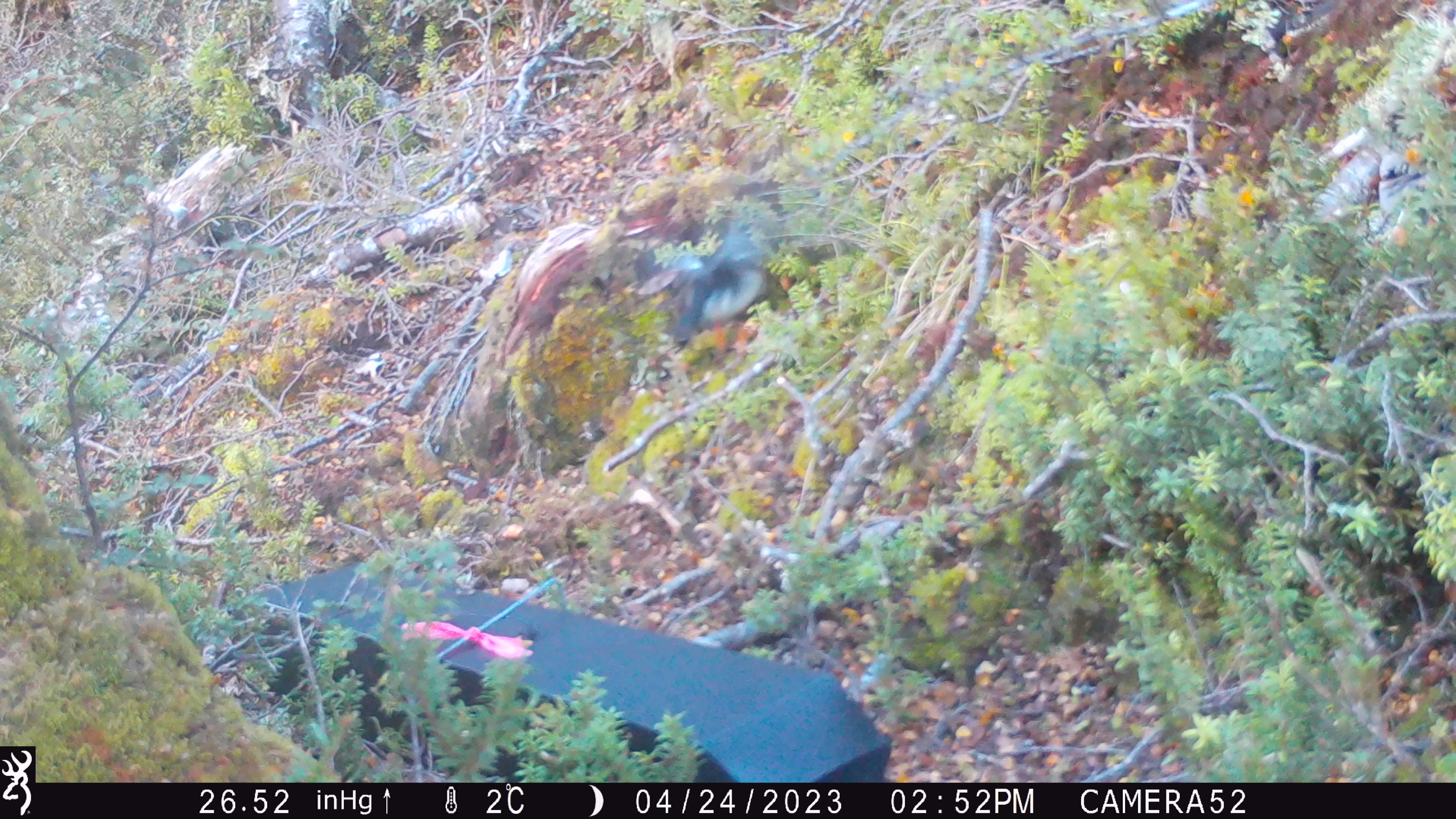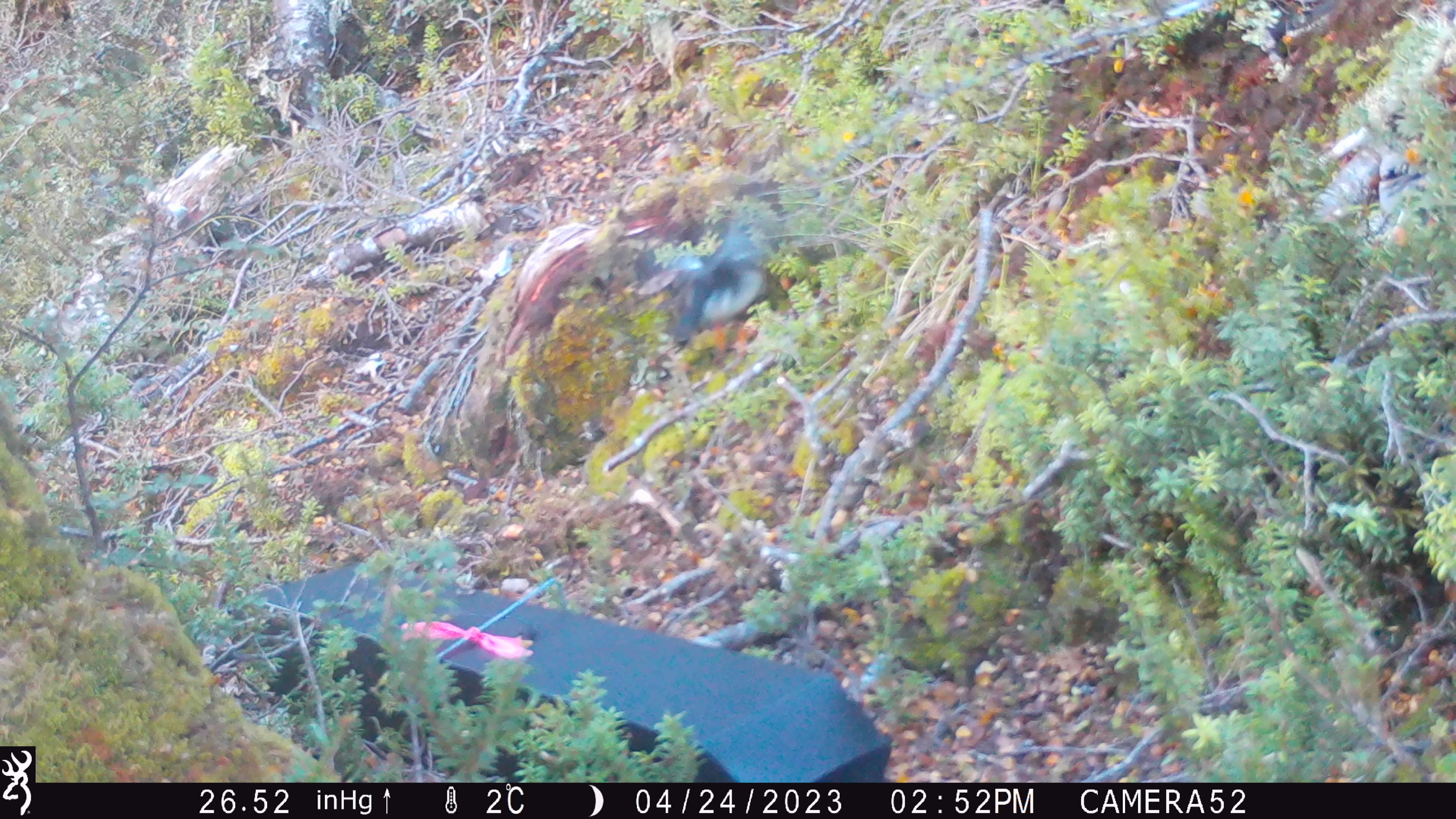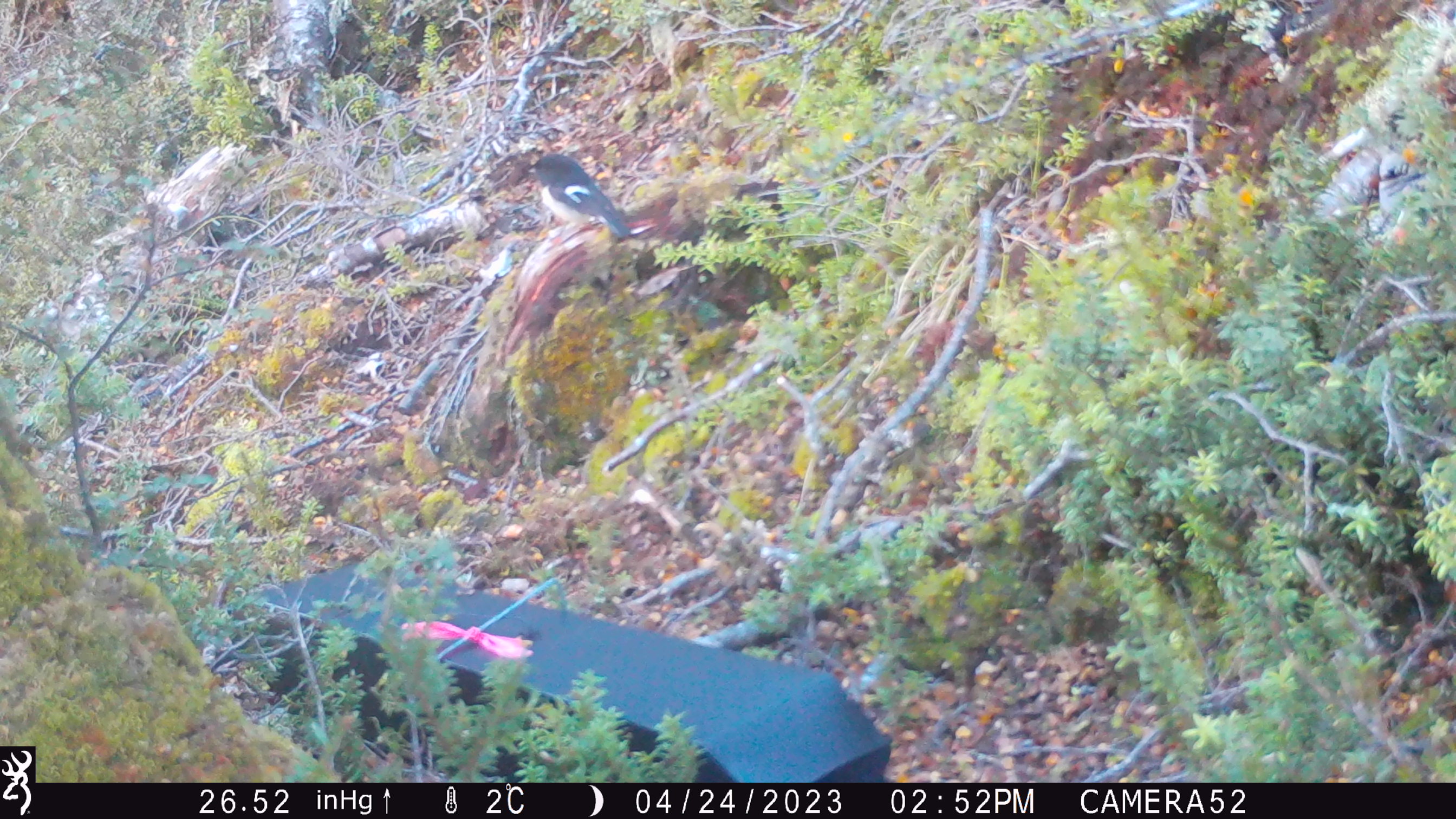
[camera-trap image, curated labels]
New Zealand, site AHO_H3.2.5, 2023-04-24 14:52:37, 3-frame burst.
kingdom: Animalia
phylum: Chordata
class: Aves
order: Passeriformes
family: Petroicidae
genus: Petroica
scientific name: Petroica macrocephala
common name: tomtit